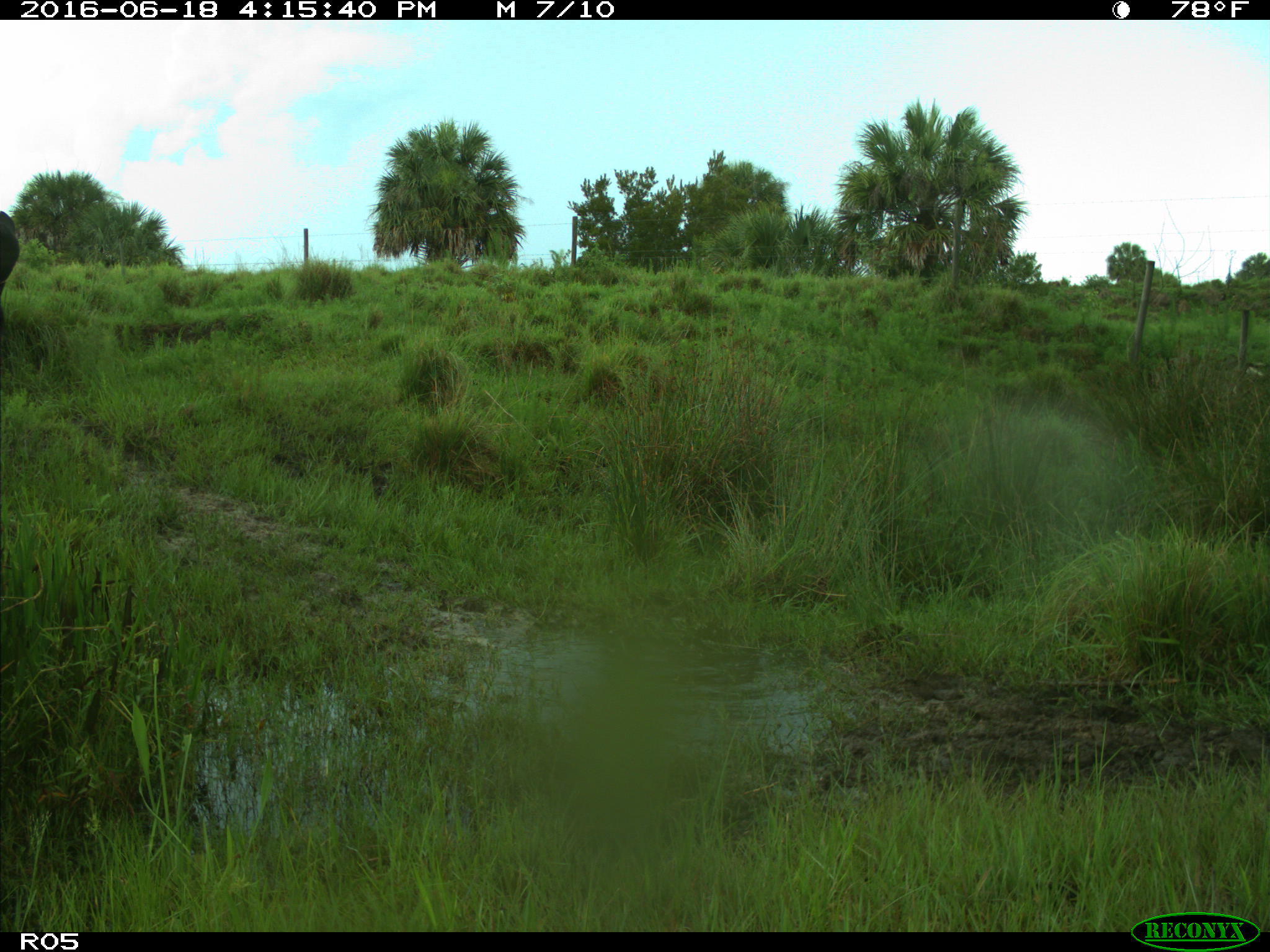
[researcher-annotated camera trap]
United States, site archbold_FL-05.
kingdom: Animalia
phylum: Chordata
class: Mammalia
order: Artiodactyla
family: Bovidae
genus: Bos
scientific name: Bos taurus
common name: domestic cow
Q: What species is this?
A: Bos taurus (domestic cow).